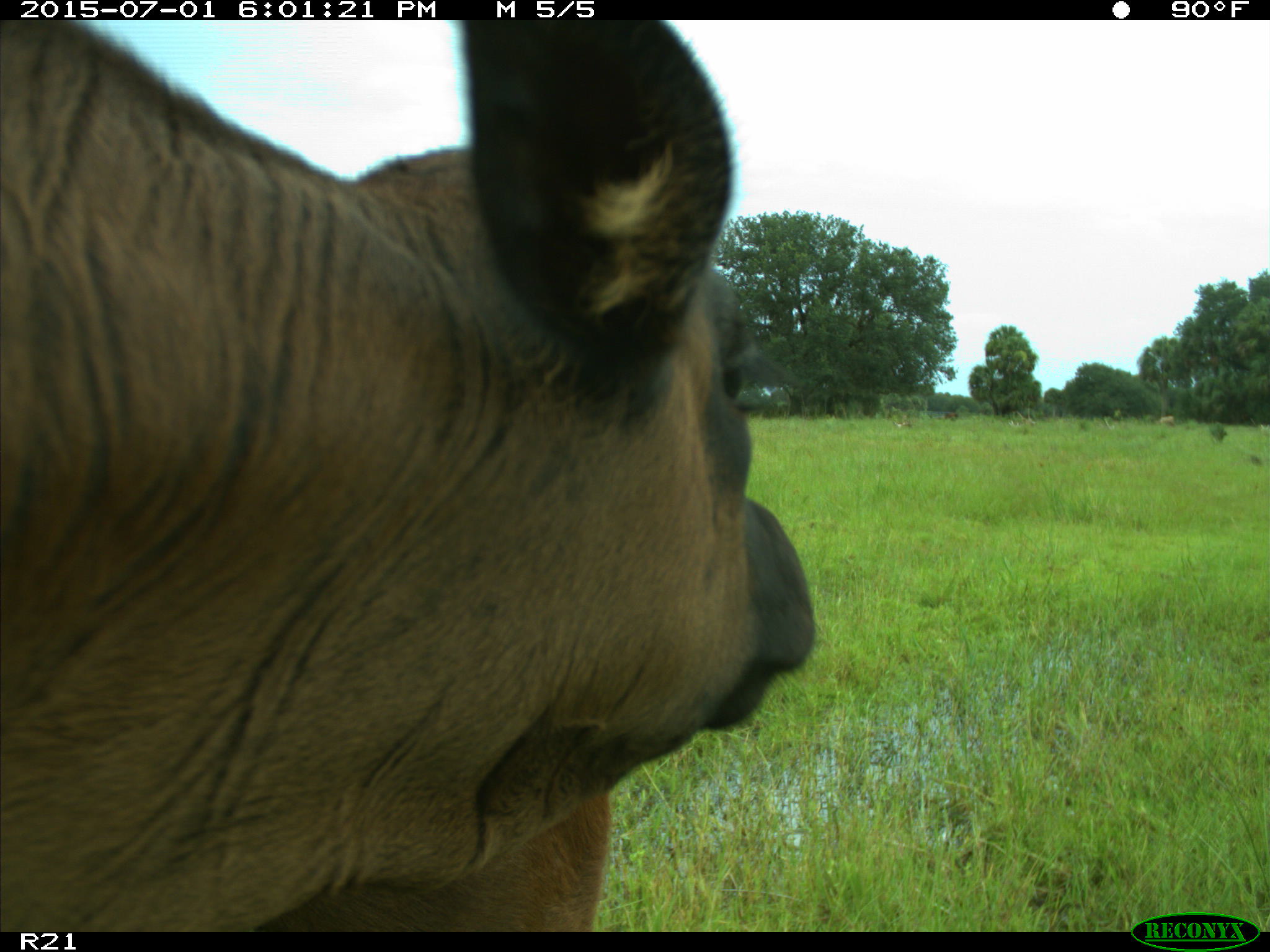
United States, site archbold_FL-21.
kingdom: Animalia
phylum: Chordata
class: Mammalia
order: Artiodactyla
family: Bovidae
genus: Bos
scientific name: Bos taurus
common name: domestic cow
Bos taurus (domestic cow).